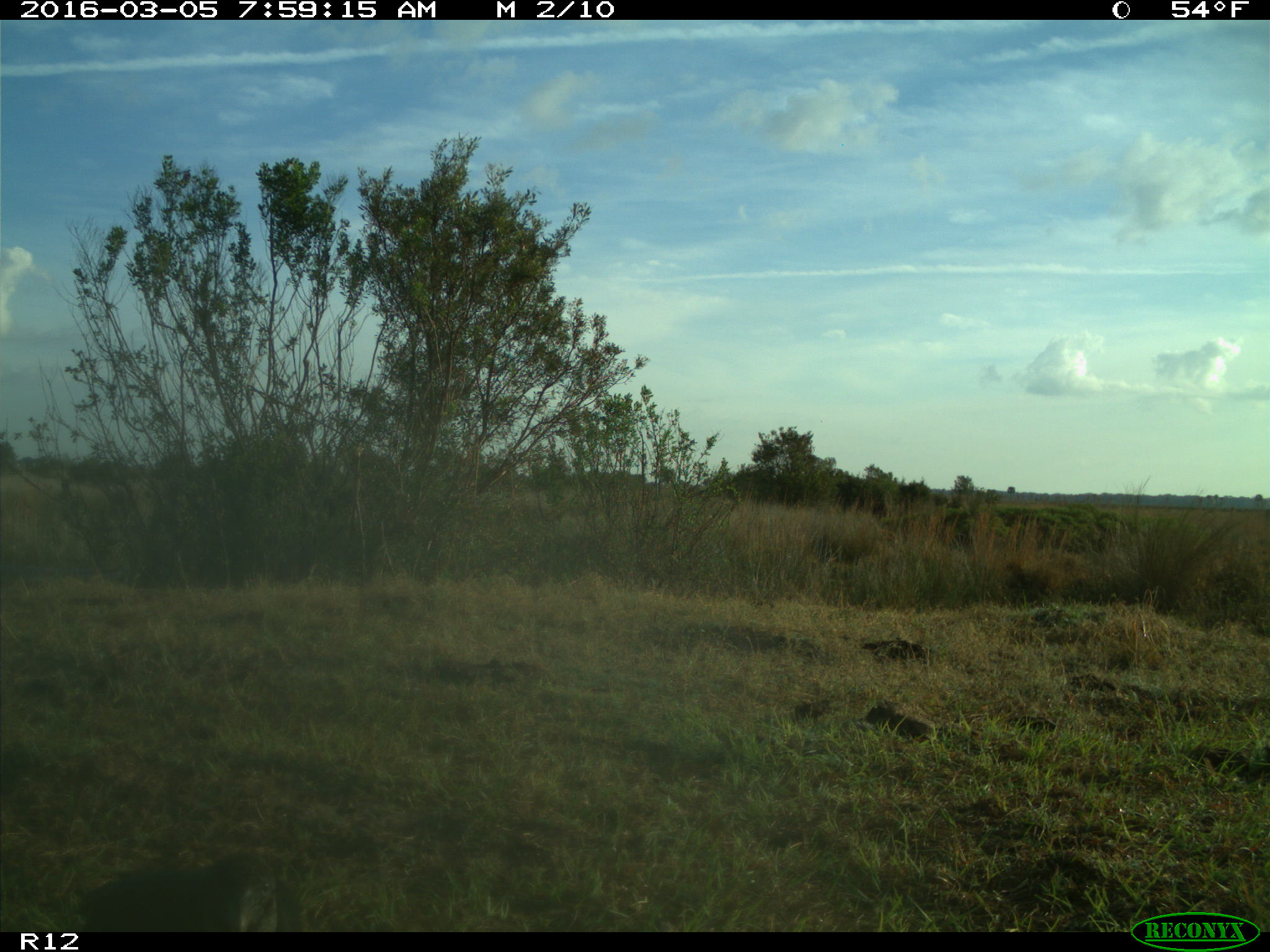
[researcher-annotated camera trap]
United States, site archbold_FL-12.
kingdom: Animalia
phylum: Chordata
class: Aves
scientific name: Aves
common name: birds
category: unidentified bird